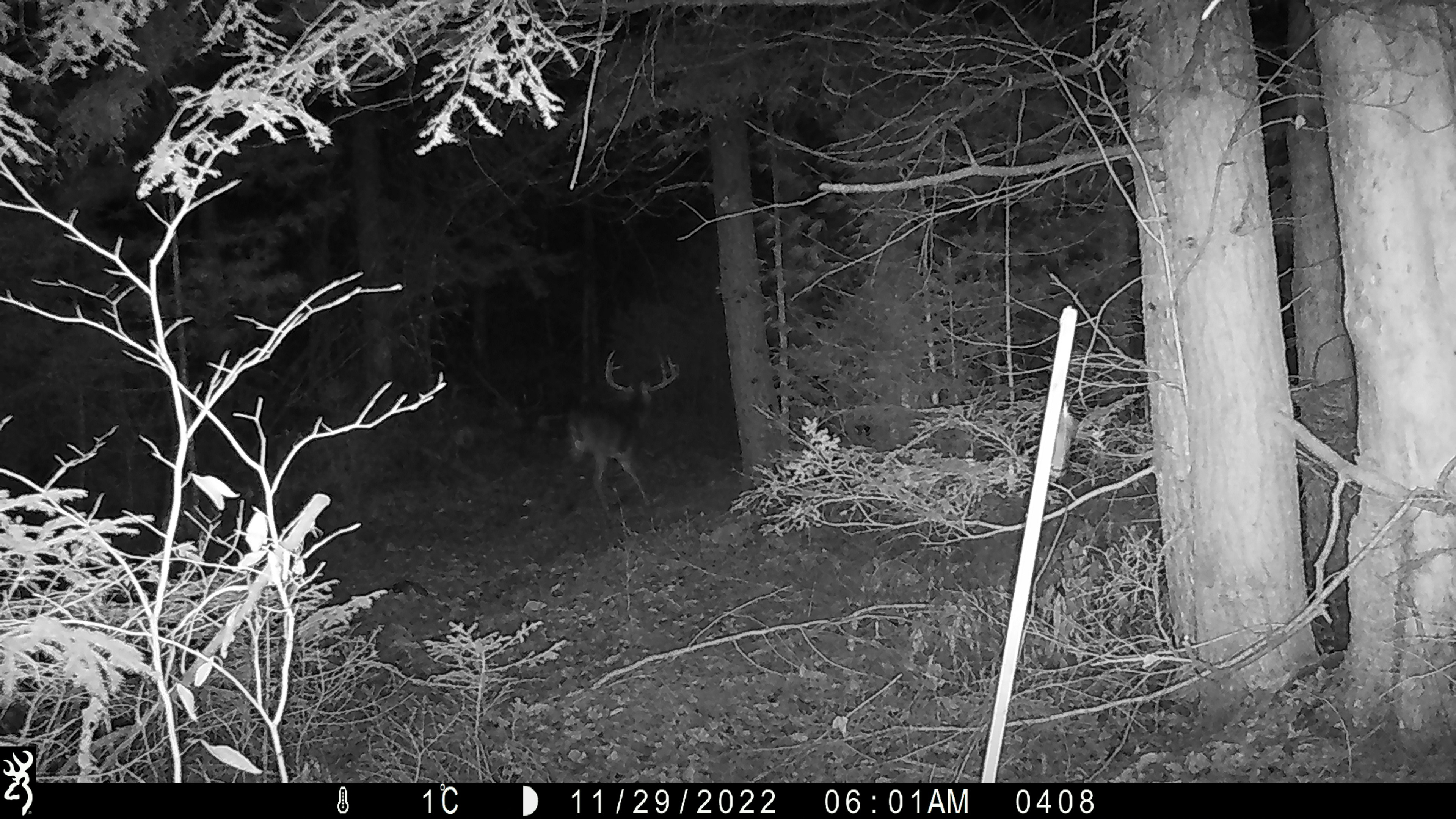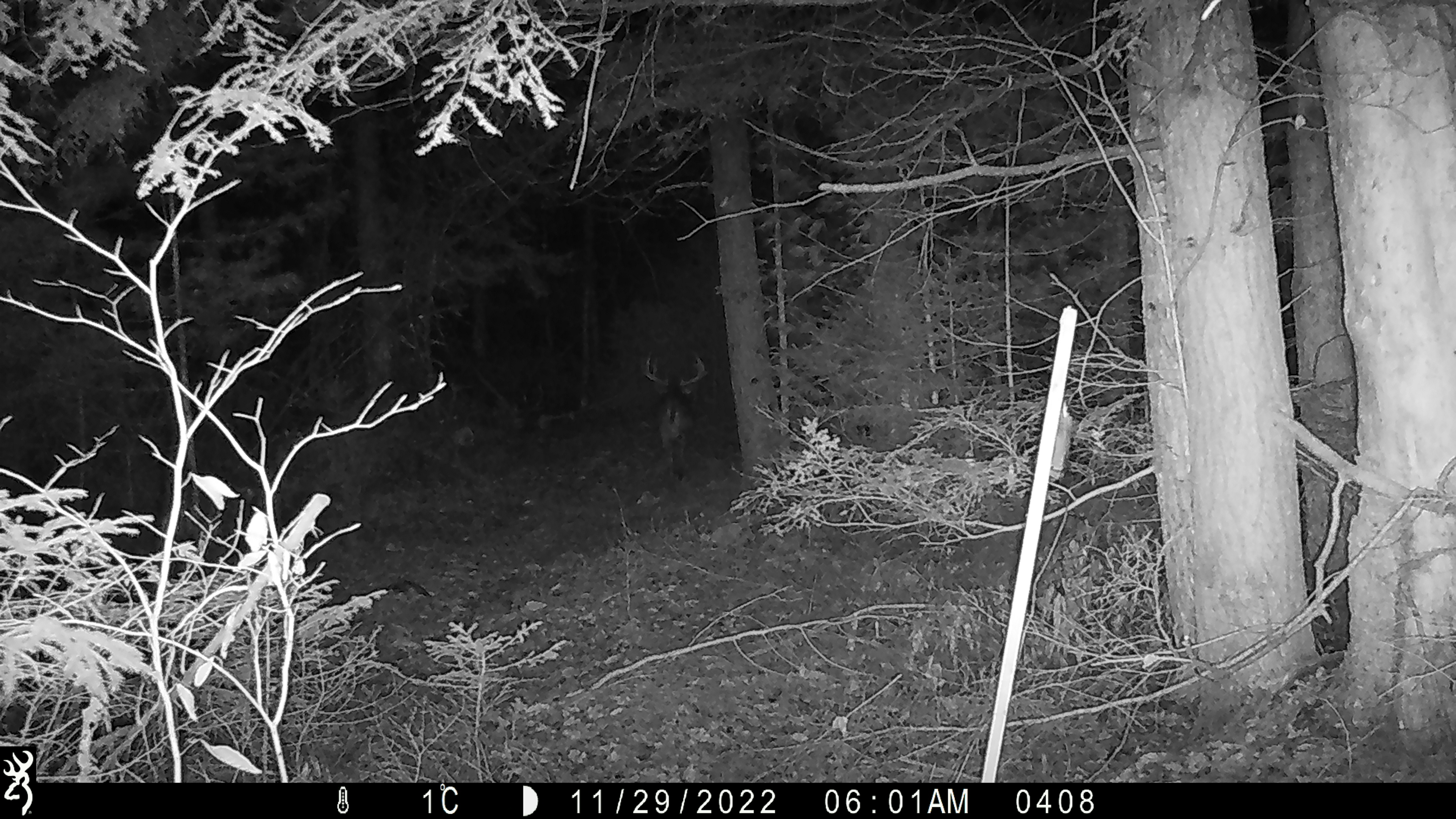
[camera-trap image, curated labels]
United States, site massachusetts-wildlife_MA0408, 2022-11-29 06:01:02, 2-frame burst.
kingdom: Animalia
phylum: Chordata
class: Mammalia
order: Artiodactyla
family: Cervidae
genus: Odocoileus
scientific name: Odocoileus virginianus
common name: white-tailed deer